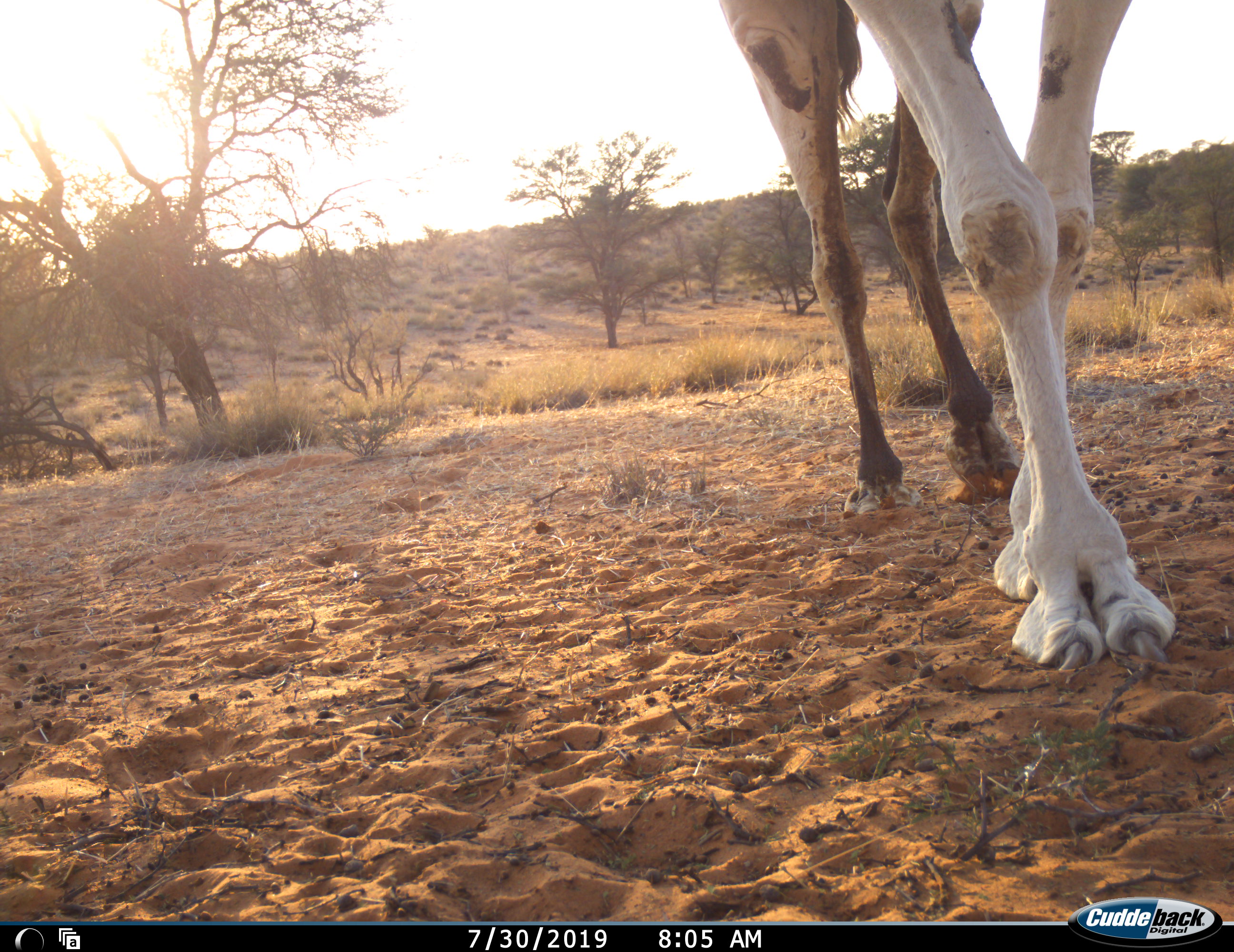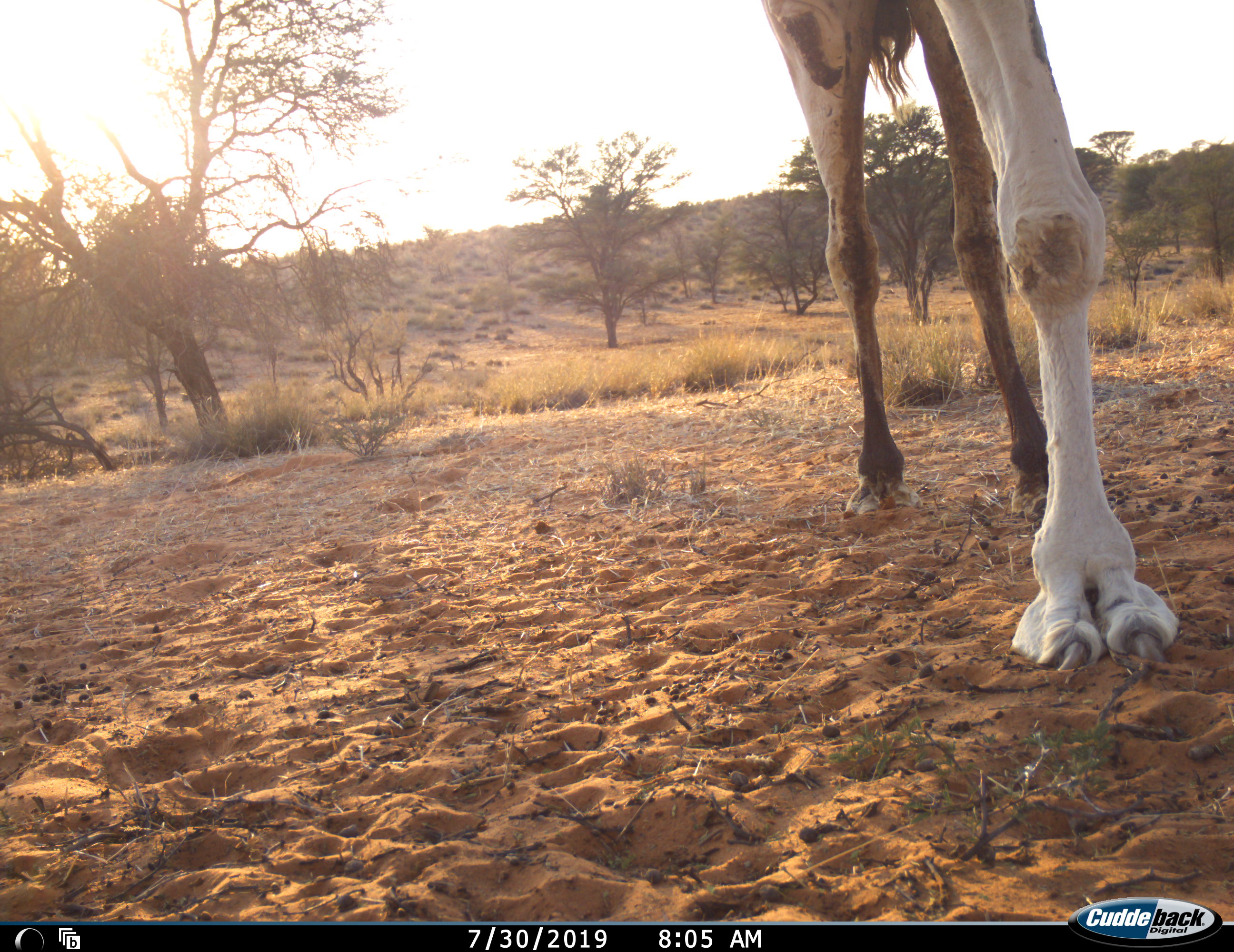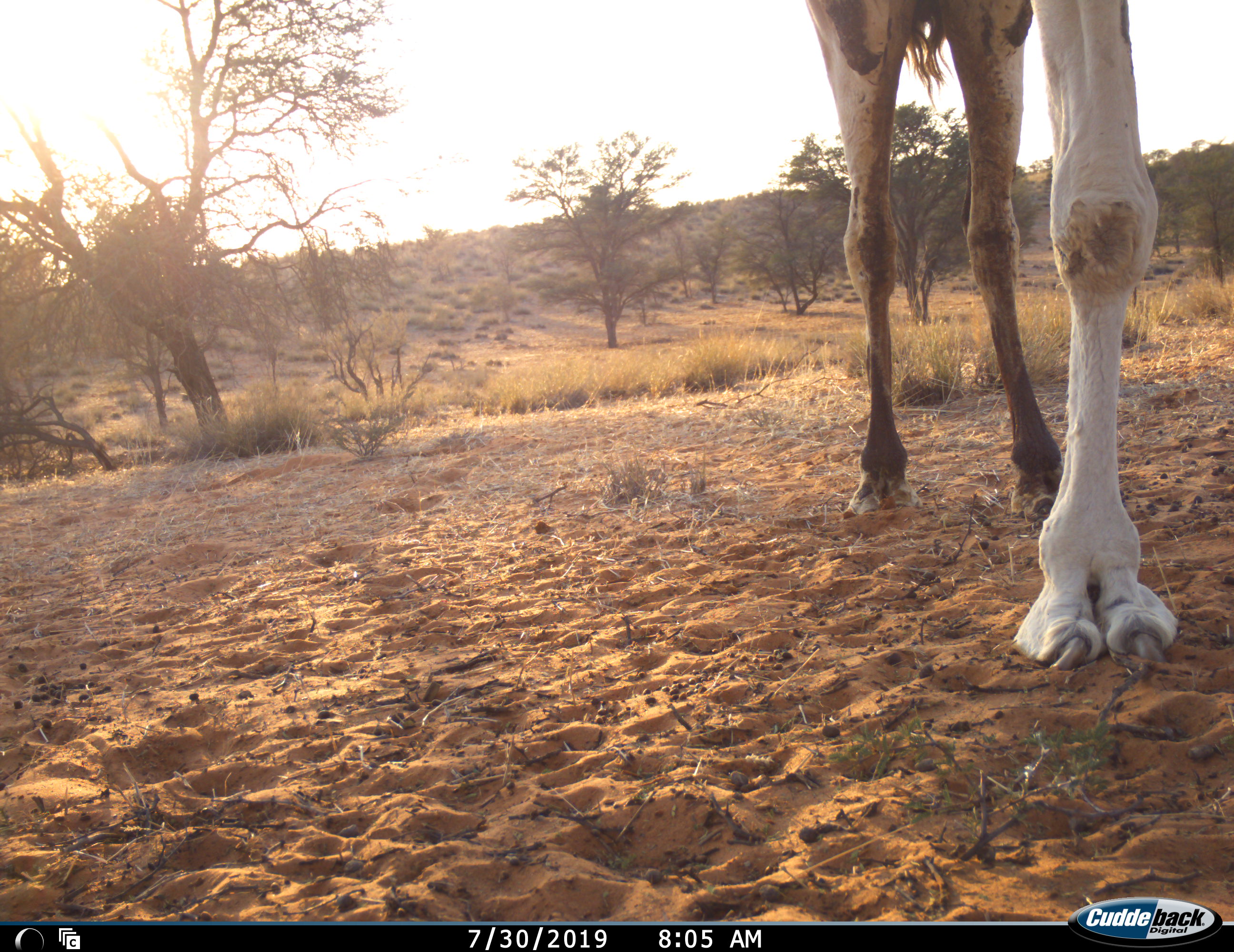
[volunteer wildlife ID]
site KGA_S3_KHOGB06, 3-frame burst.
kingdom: Animalia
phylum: Chordata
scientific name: Vertebrata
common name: domestic animal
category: domesticanimal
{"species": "domesticanimal (domestic animal) (Vertebrata)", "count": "1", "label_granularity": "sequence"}